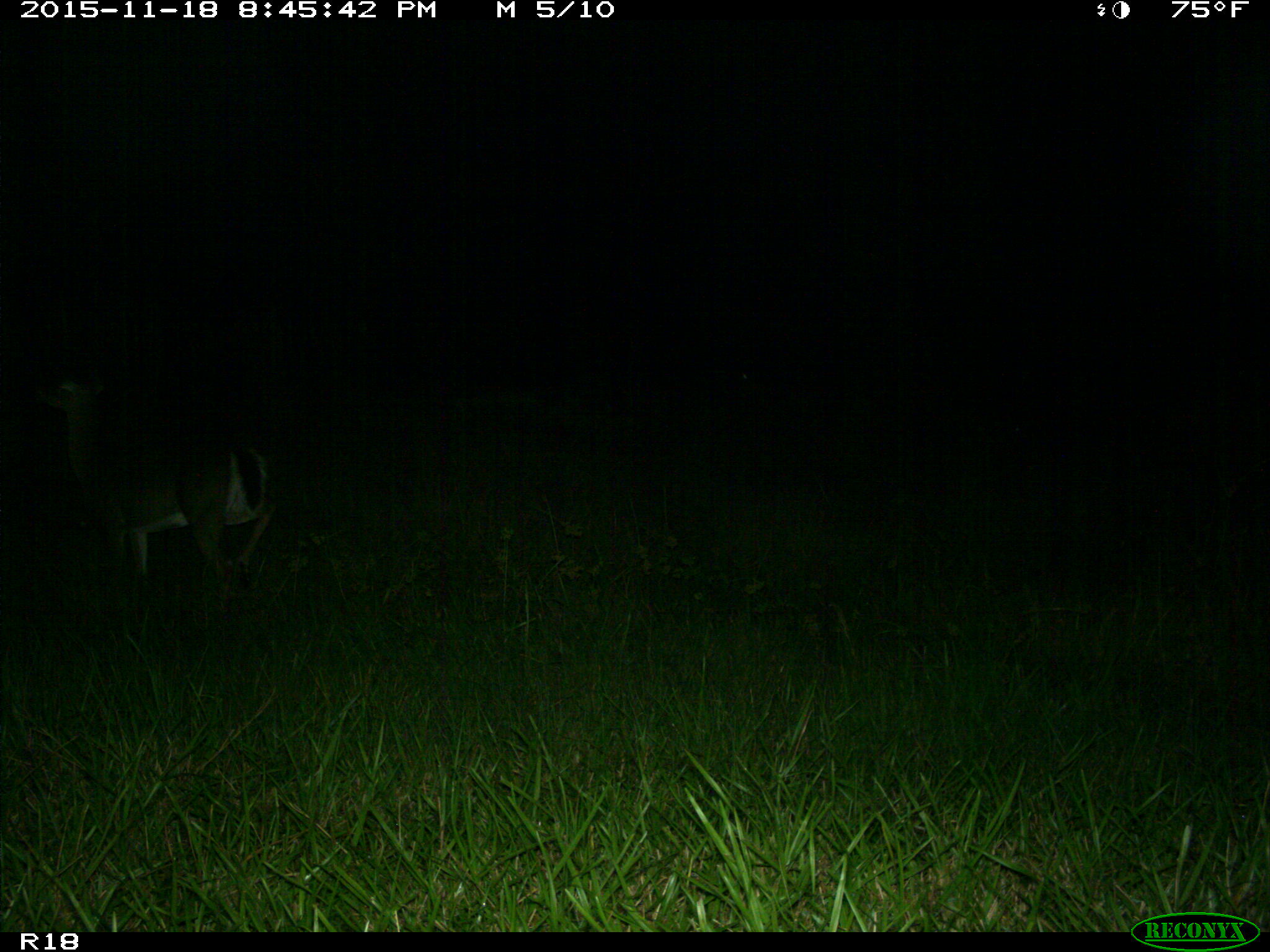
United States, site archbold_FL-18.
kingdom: Animalia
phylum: Chordata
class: Mammalia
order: Artiodactyla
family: Cervidae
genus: Odocoileus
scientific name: Odocoileus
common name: deer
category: unidentified deer